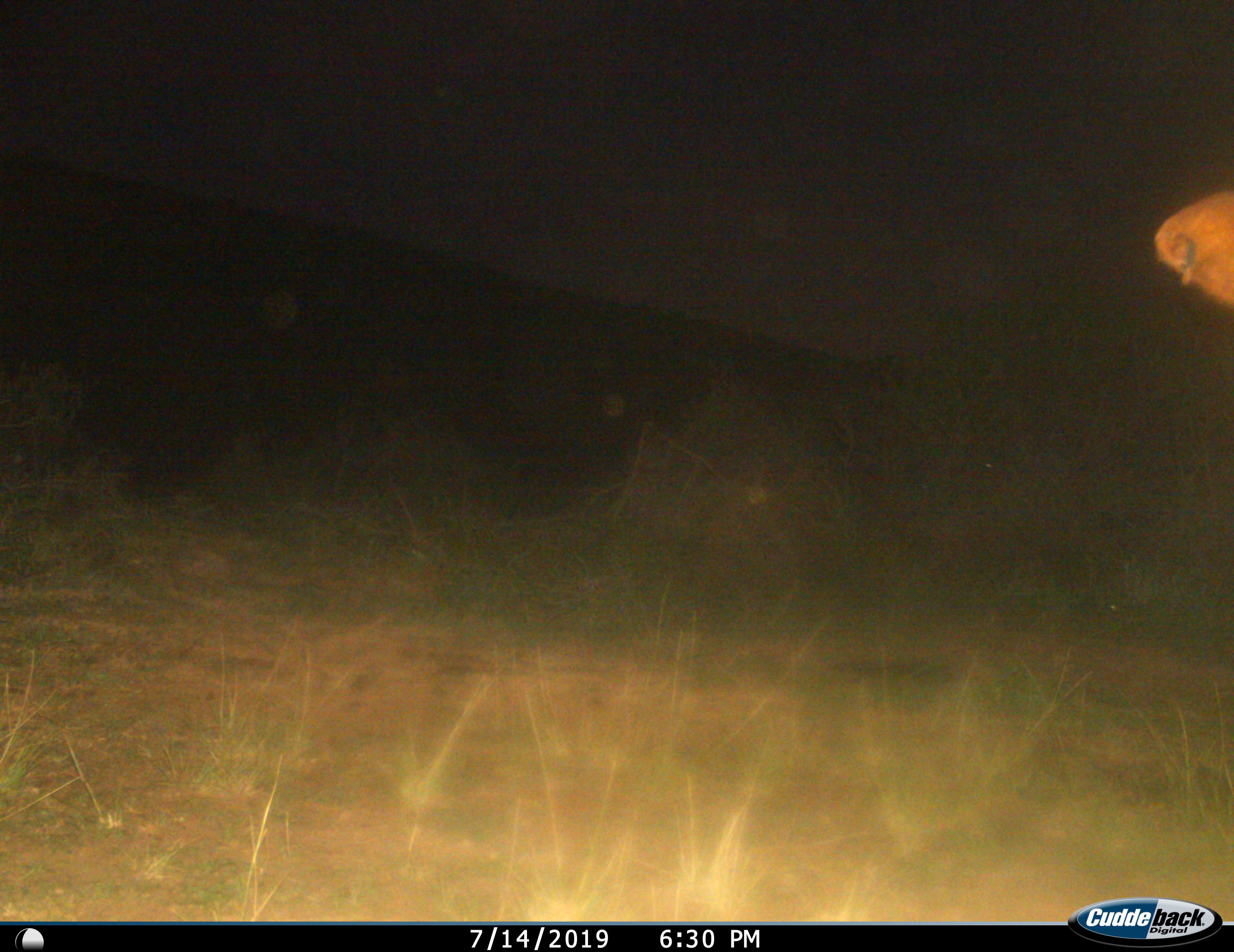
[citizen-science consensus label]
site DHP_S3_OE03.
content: unidentified animal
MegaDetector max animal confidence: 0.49